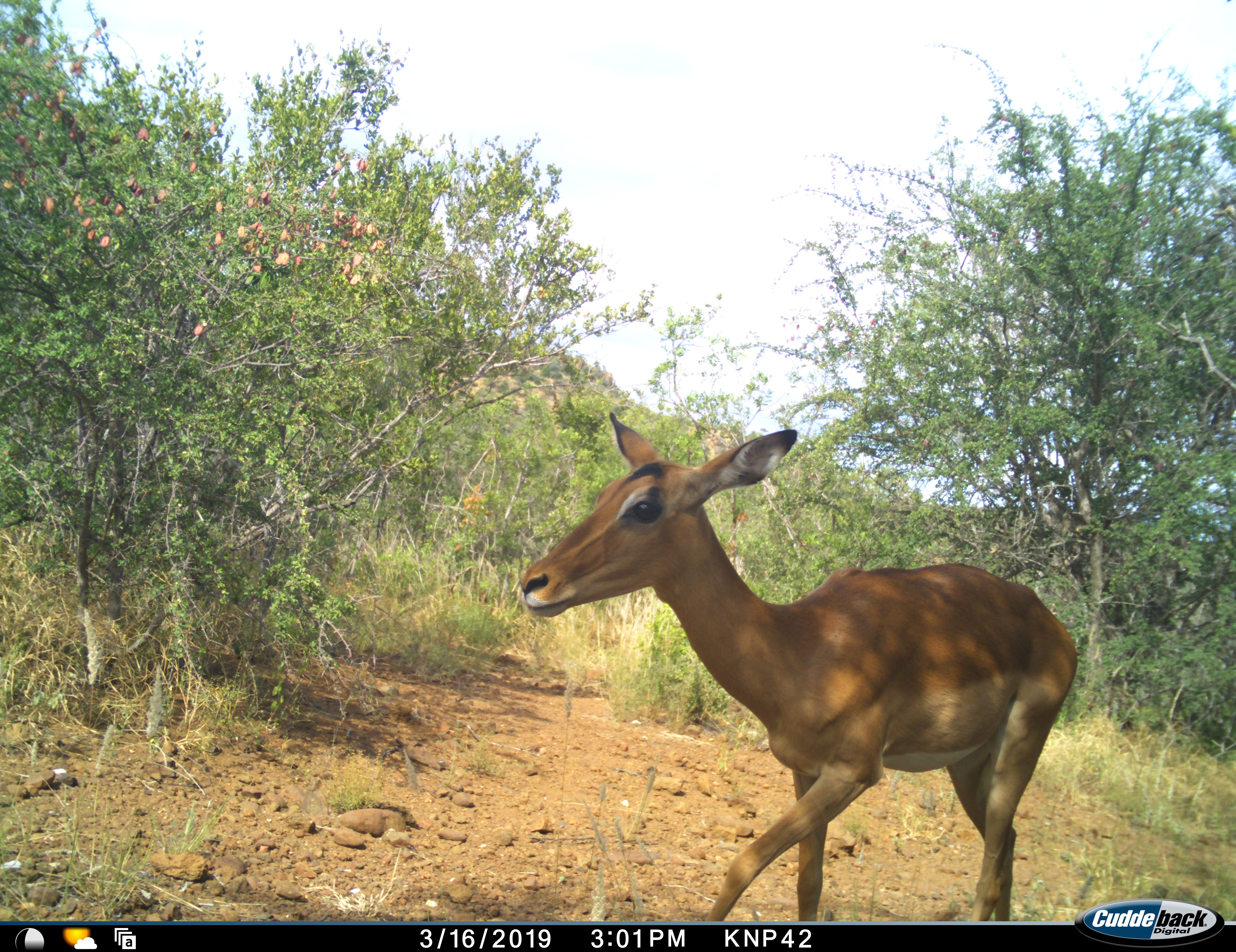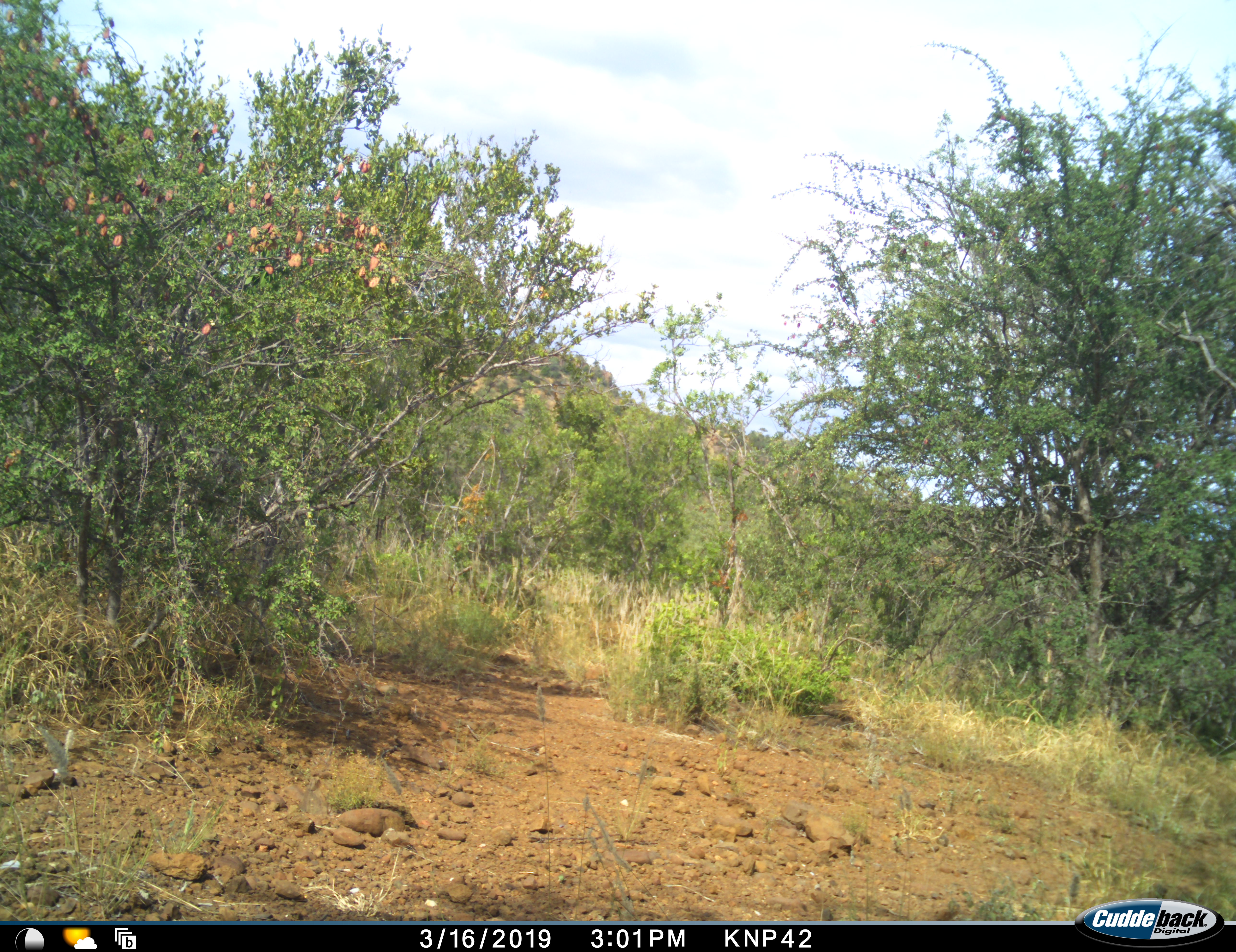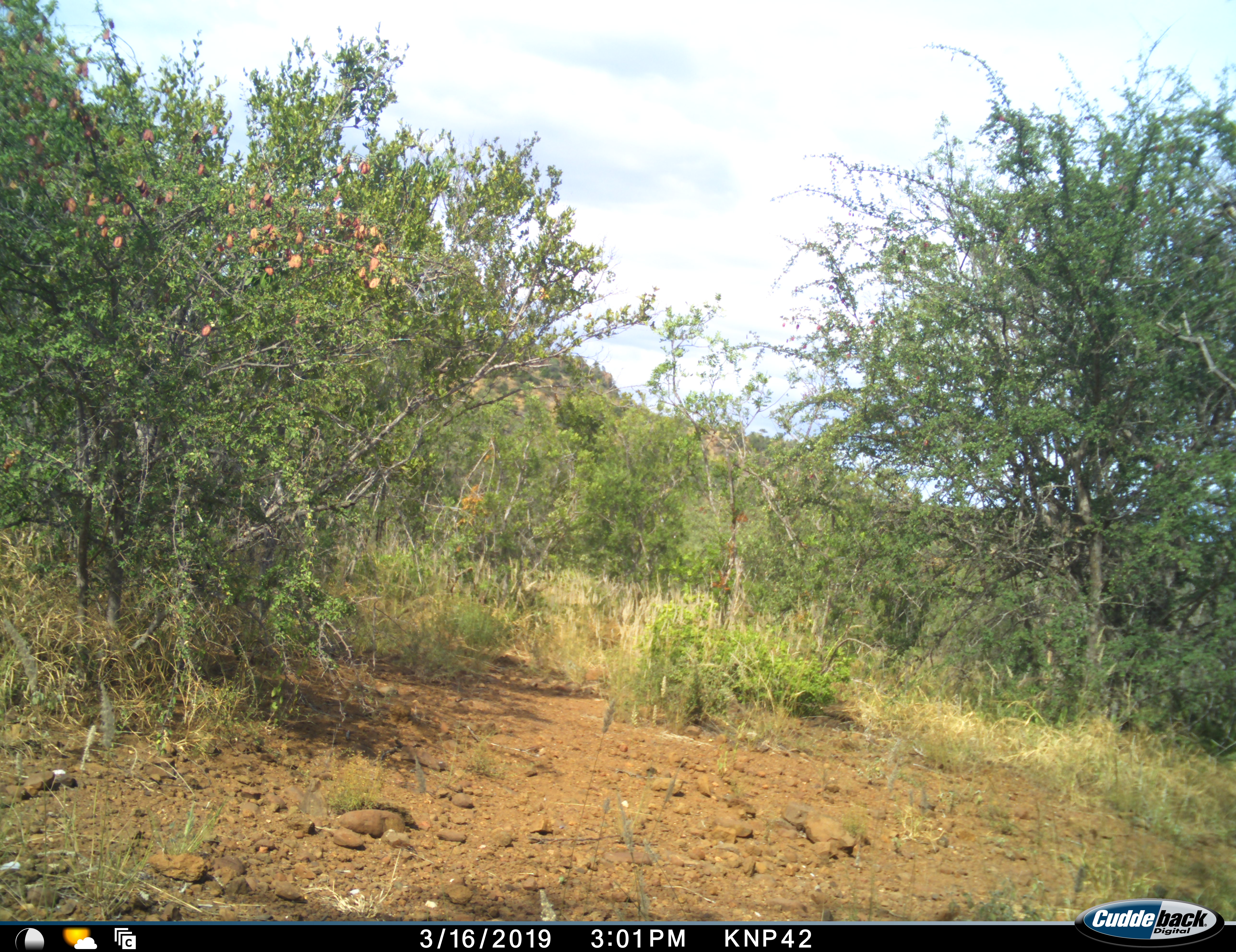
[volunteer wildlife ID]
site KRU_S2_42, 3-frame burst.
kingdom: Animalia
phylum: Chordata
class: Mammalia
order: Artiodactyla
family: Bovidae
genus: Aepyceros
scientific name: Aepyceros melampus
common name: impala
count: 1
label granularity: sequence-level